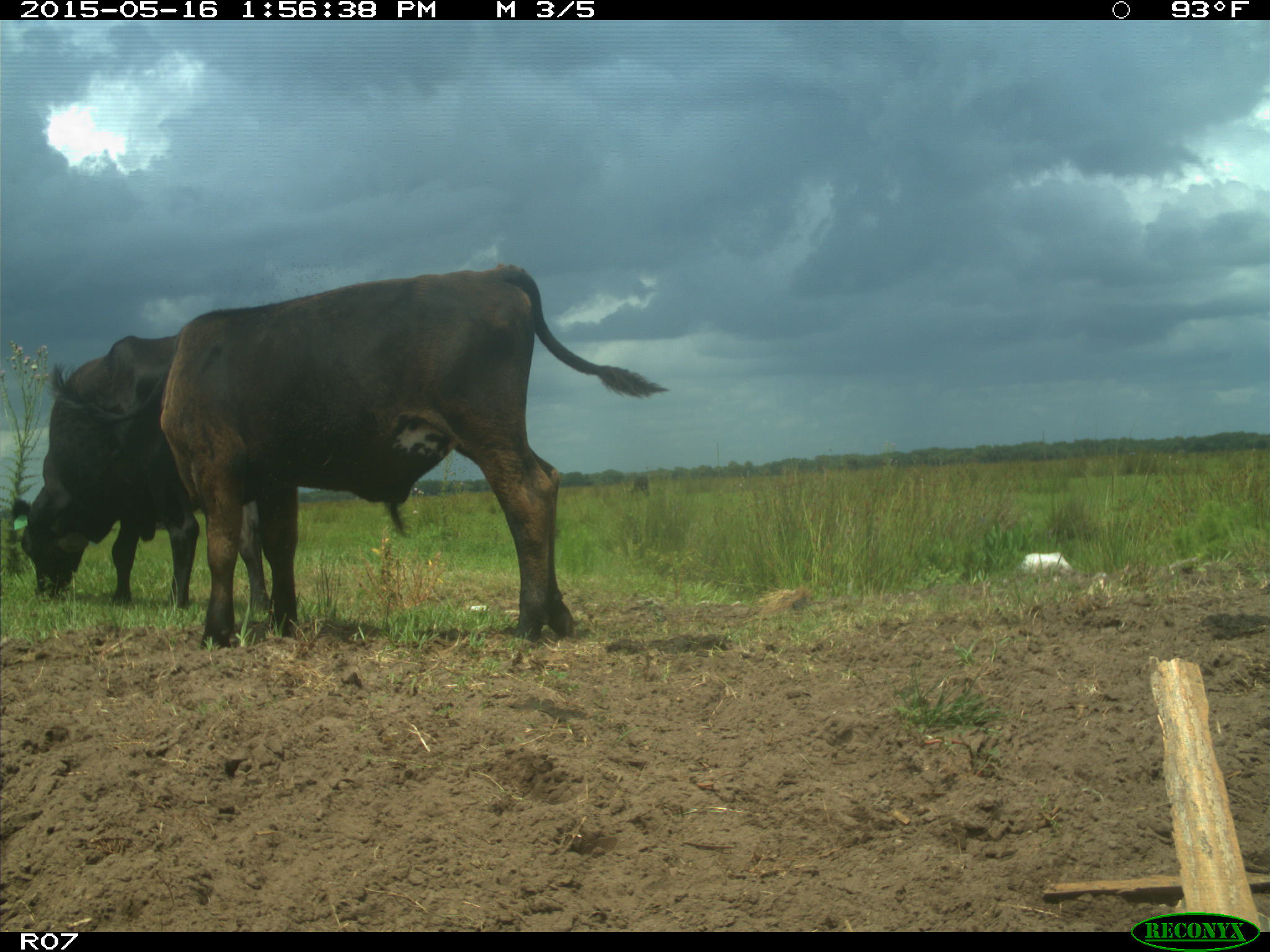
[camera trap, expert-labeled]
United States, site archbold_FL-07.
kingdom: Animalia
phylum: Chordata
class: Mammalia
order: Artiodactyla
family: Bovidae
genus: Bos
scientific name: Bos taurus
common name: domestic cow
Bos taurus (domestic cow).